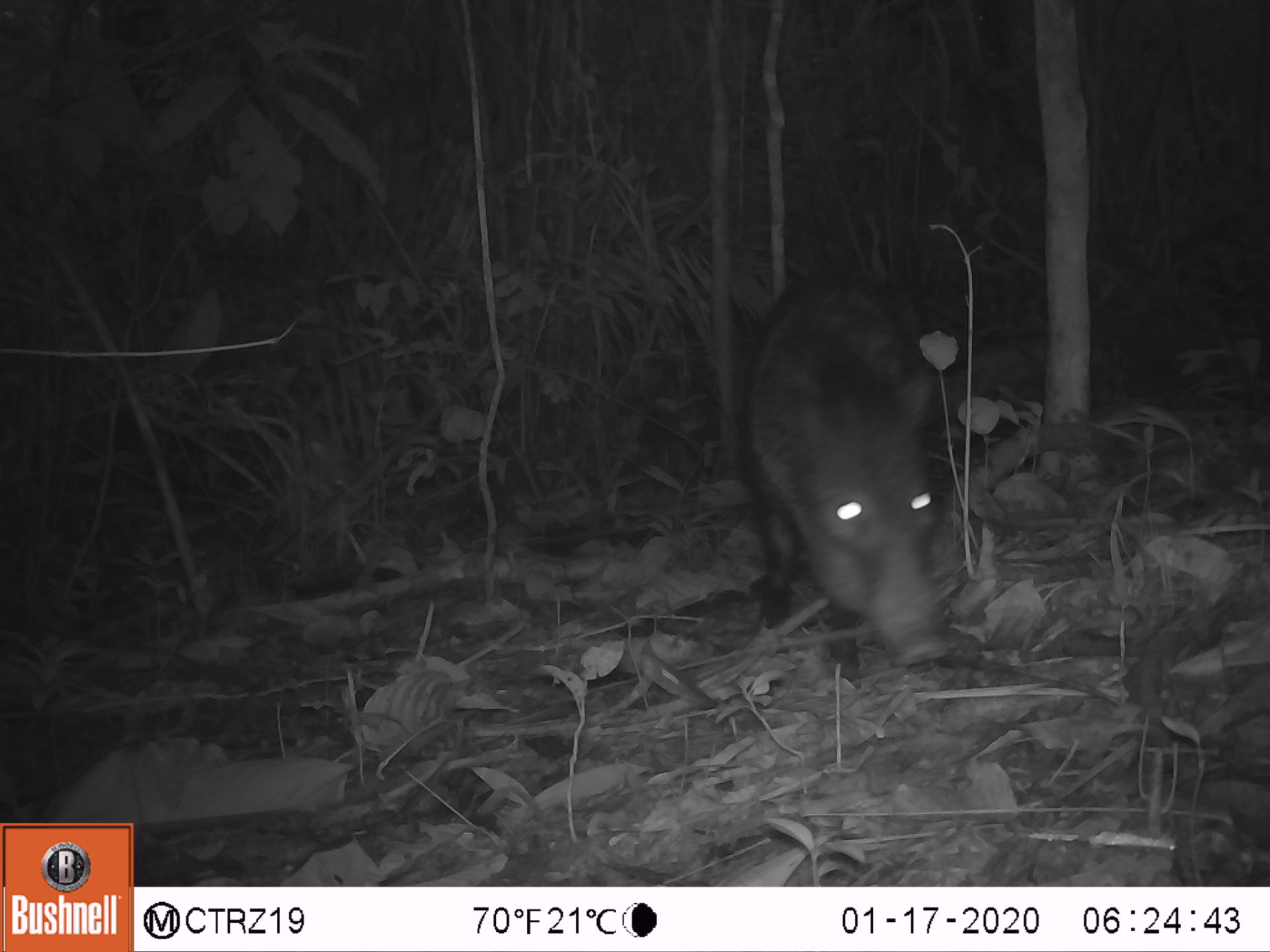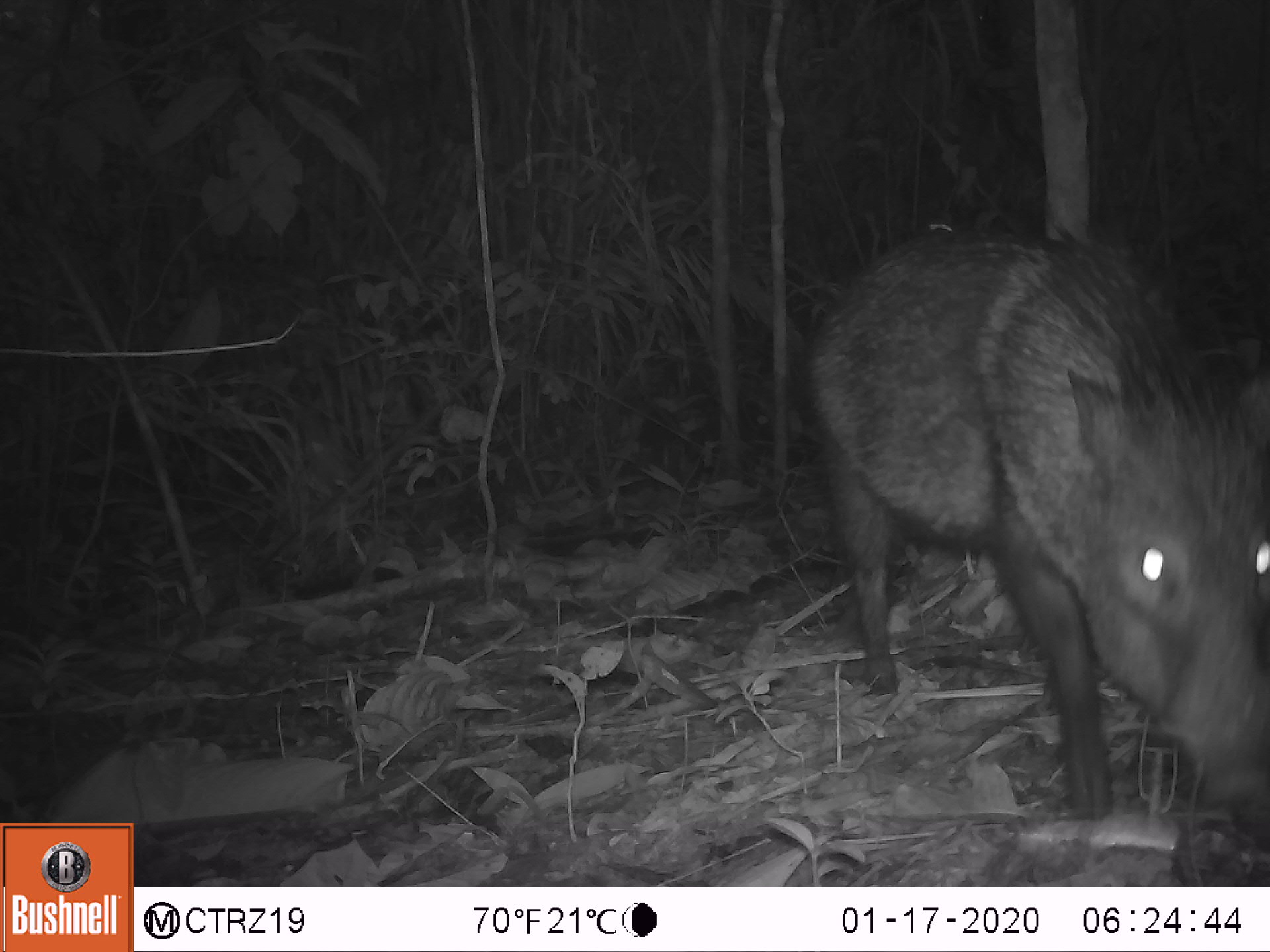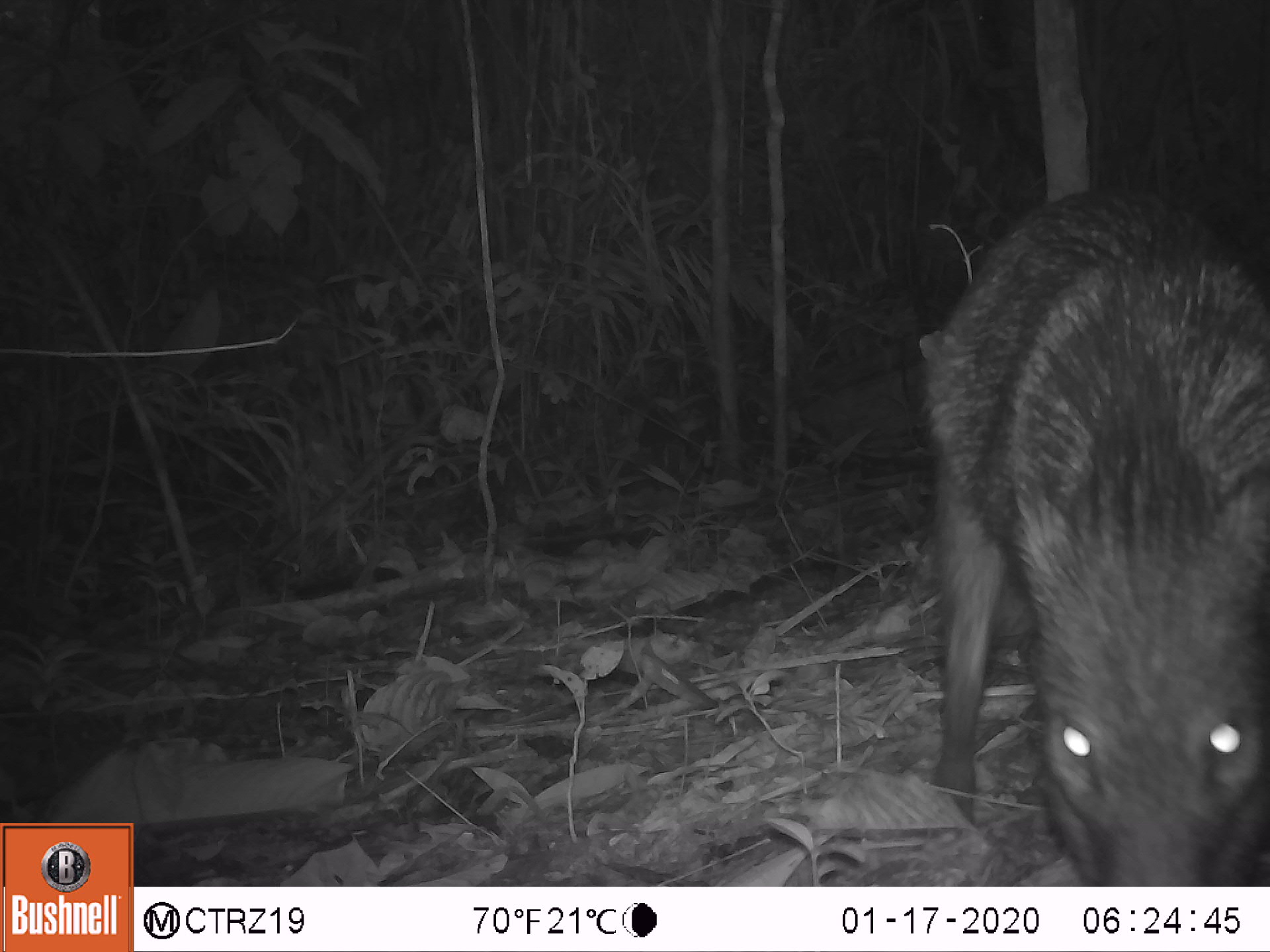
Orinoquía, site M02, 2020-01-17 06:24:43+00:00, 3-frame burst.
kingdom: Animalia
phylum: Chordata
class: Mammalia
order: Artiodactyla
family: Tayassuidae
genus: Pecari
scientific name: Pecari tajacu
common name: collared peccary